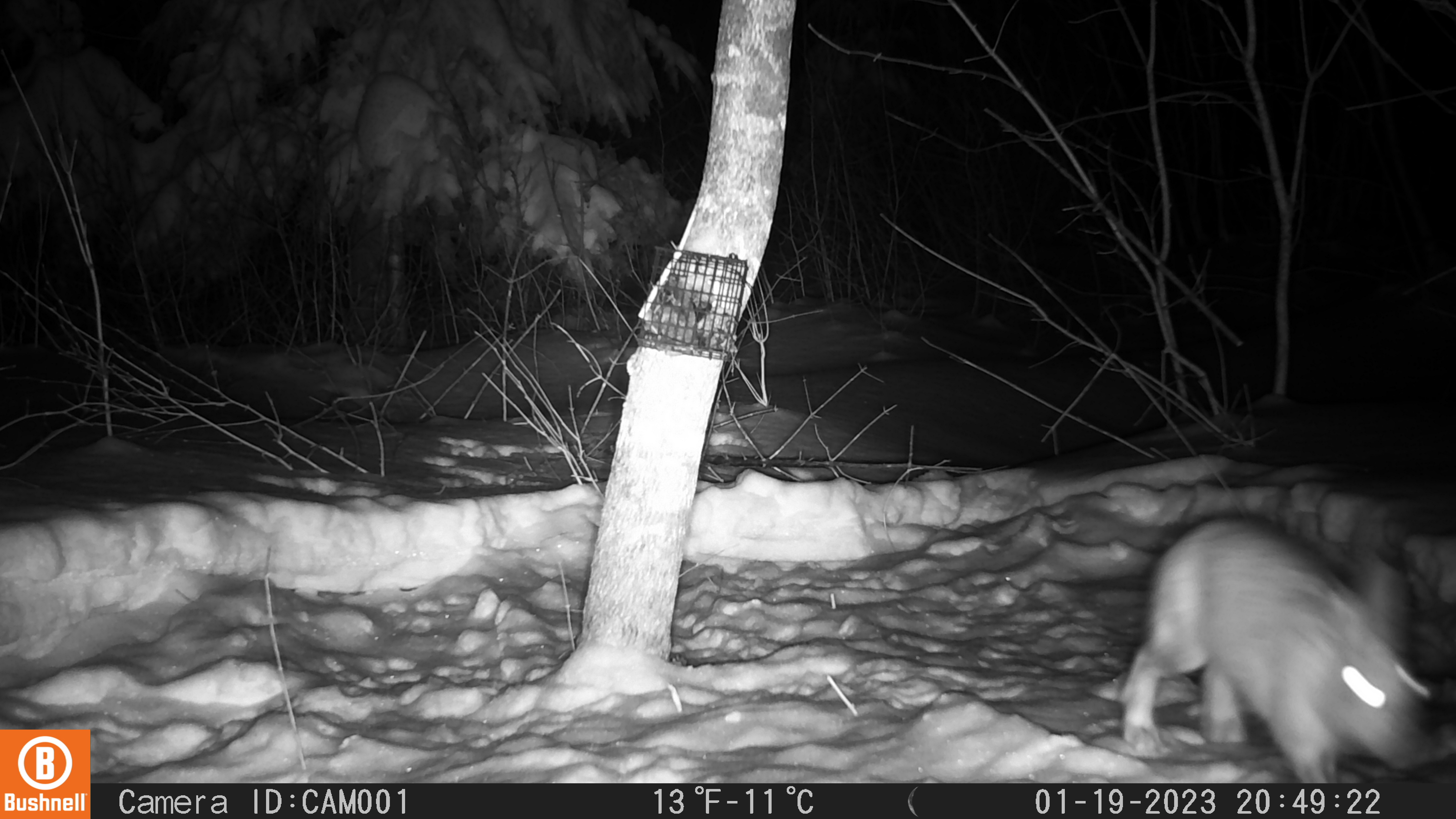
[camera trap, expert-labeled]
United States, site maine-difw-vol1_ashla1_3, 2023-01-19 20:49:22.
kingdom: Animalia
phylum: Chordata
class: Mammalia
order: Lagomorpha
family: Leporidae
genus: Lepus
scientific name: Lepus americanus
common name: snowshoe hare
Snowshoe hare (Lepus americanus).